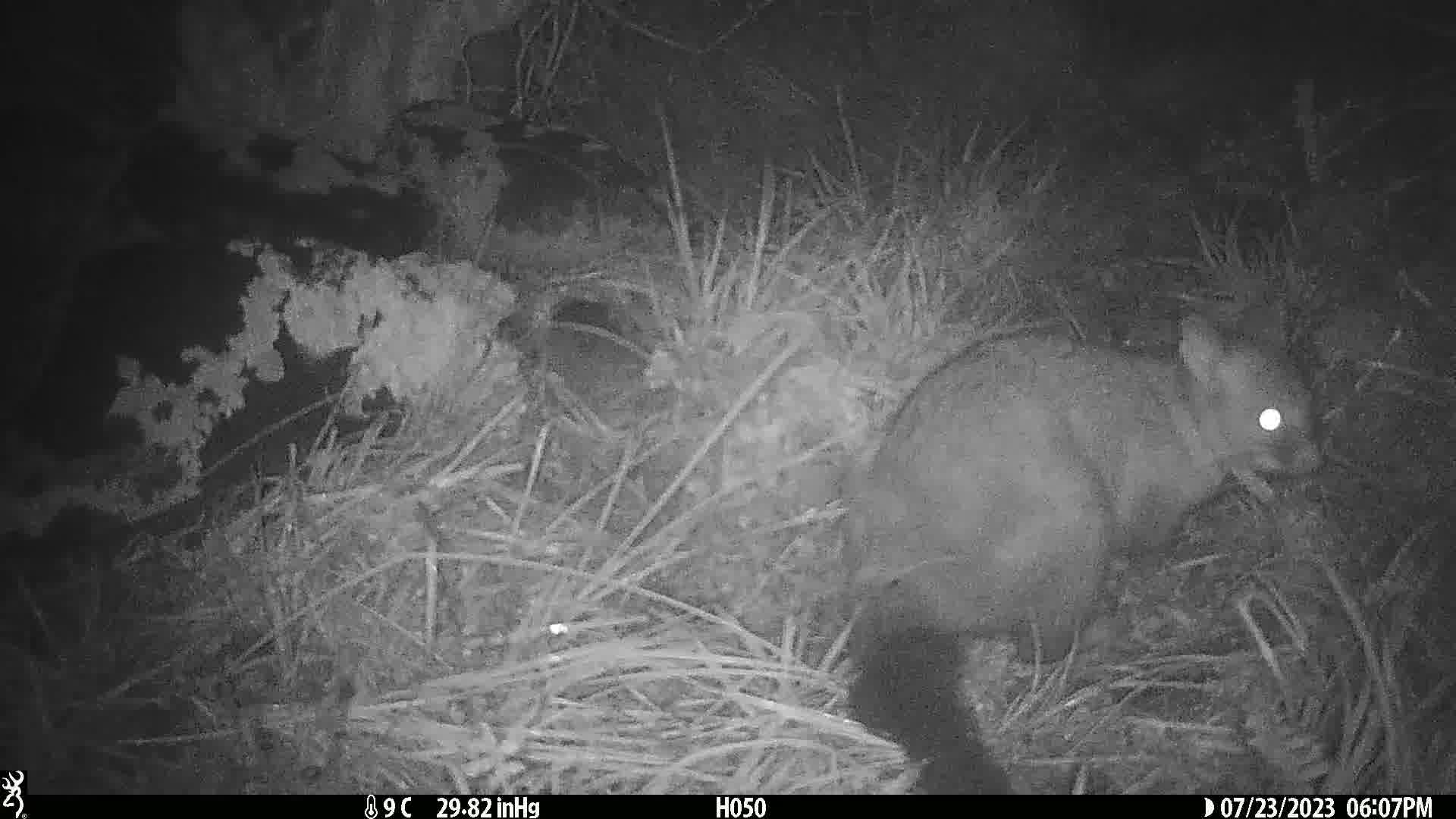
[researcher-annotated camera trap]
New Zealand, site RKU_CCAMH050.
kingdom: Animalia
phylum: Chordata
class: Mammalia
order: Diprotodontia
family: Phalangeridae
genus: Trichosurus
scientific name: Trichosurus vulpecula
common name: common brushtail possum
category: possum